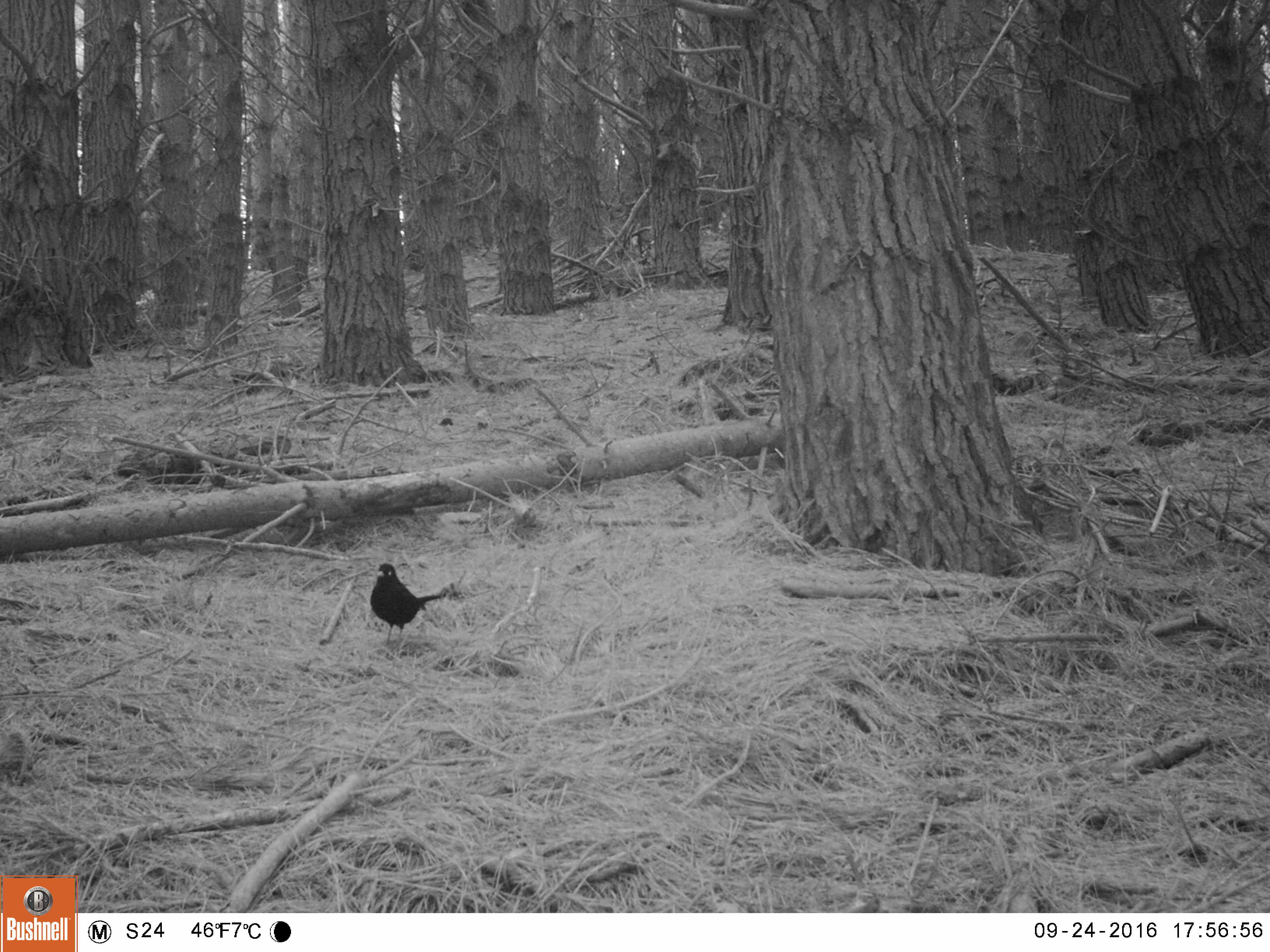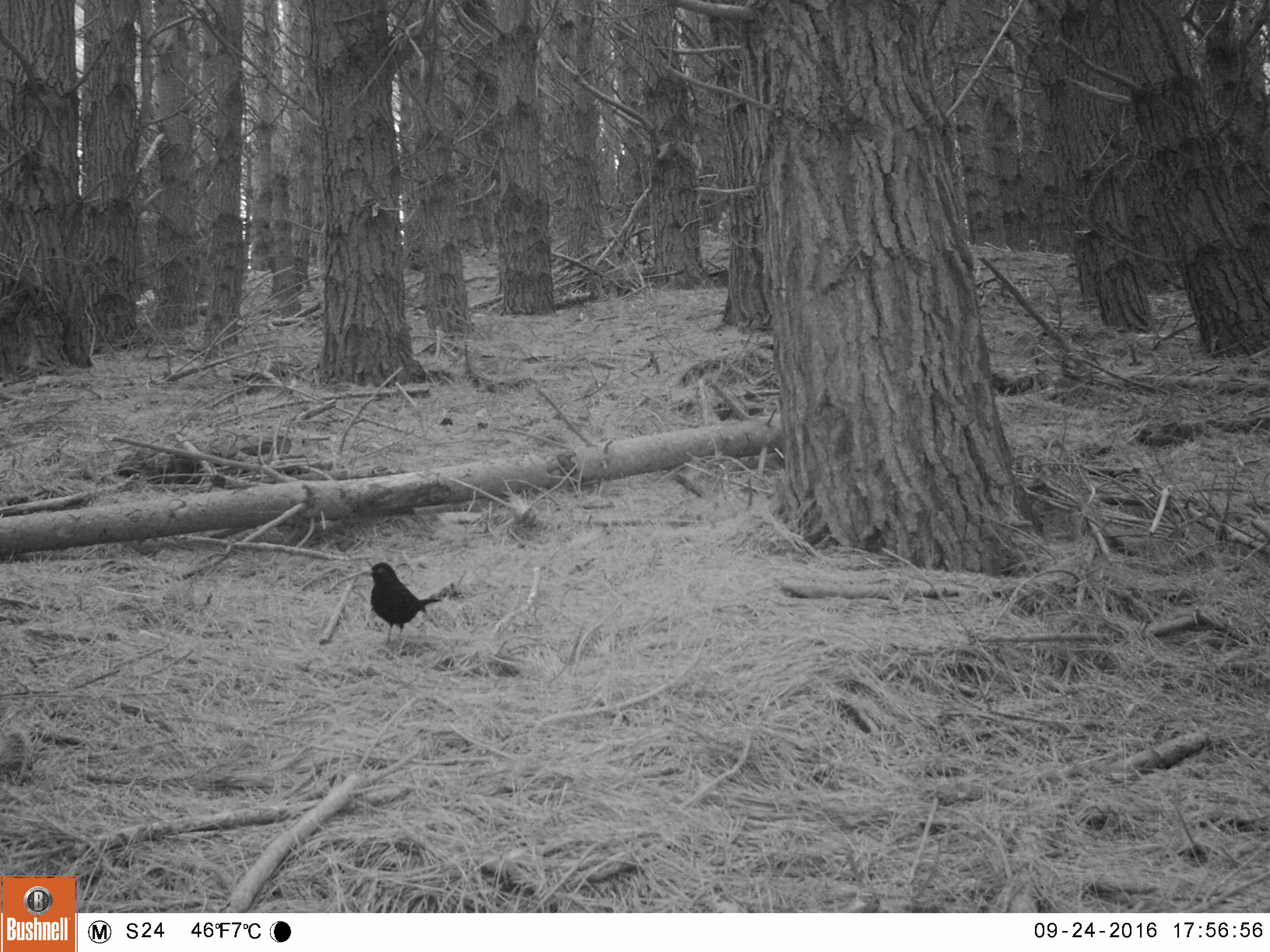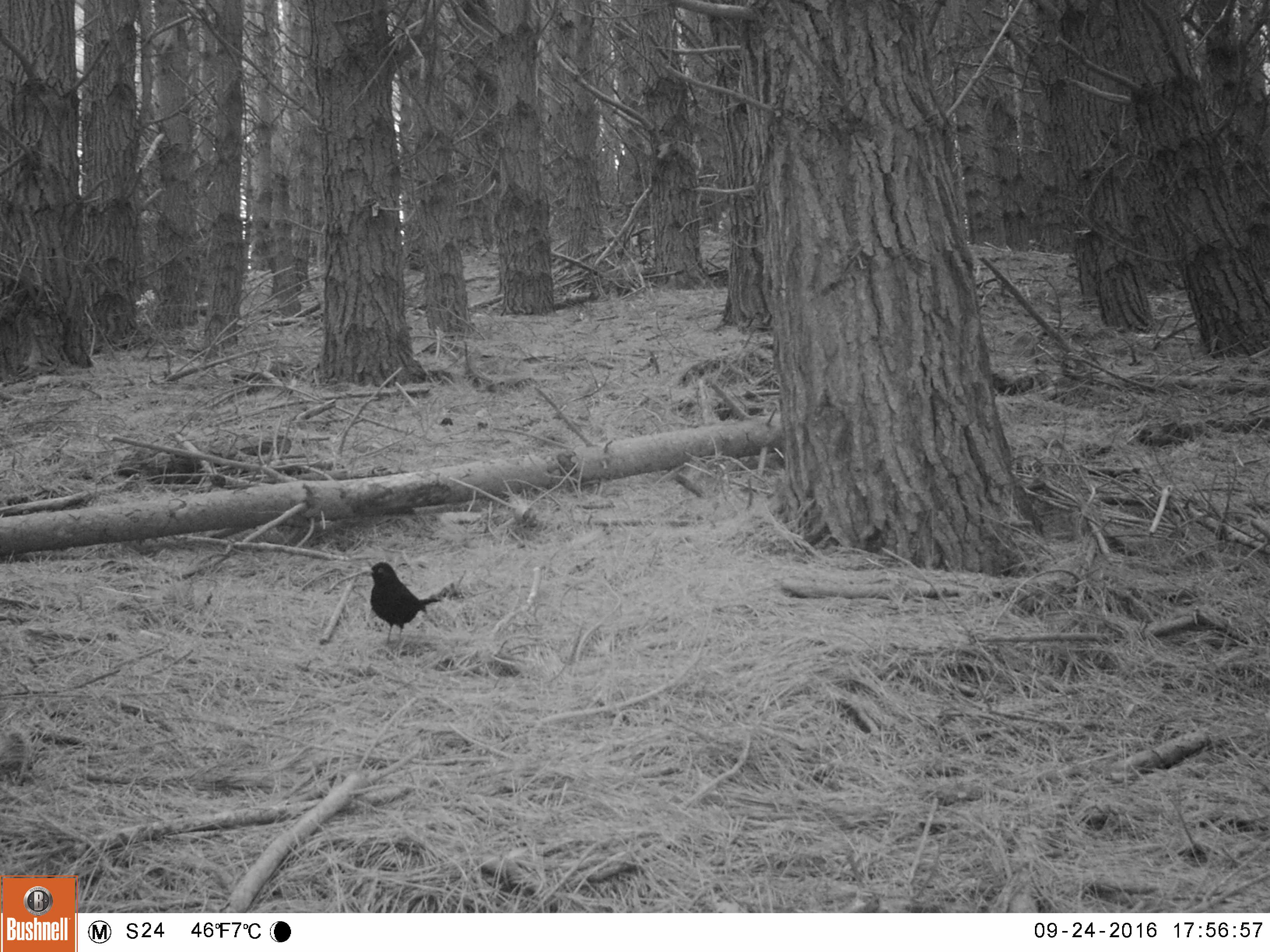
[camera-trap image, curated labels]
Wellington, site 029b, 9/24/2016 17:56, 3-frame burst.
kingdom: Animalia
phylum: Chordata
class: Aves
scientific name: Aves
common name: bird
Bird (Aves).